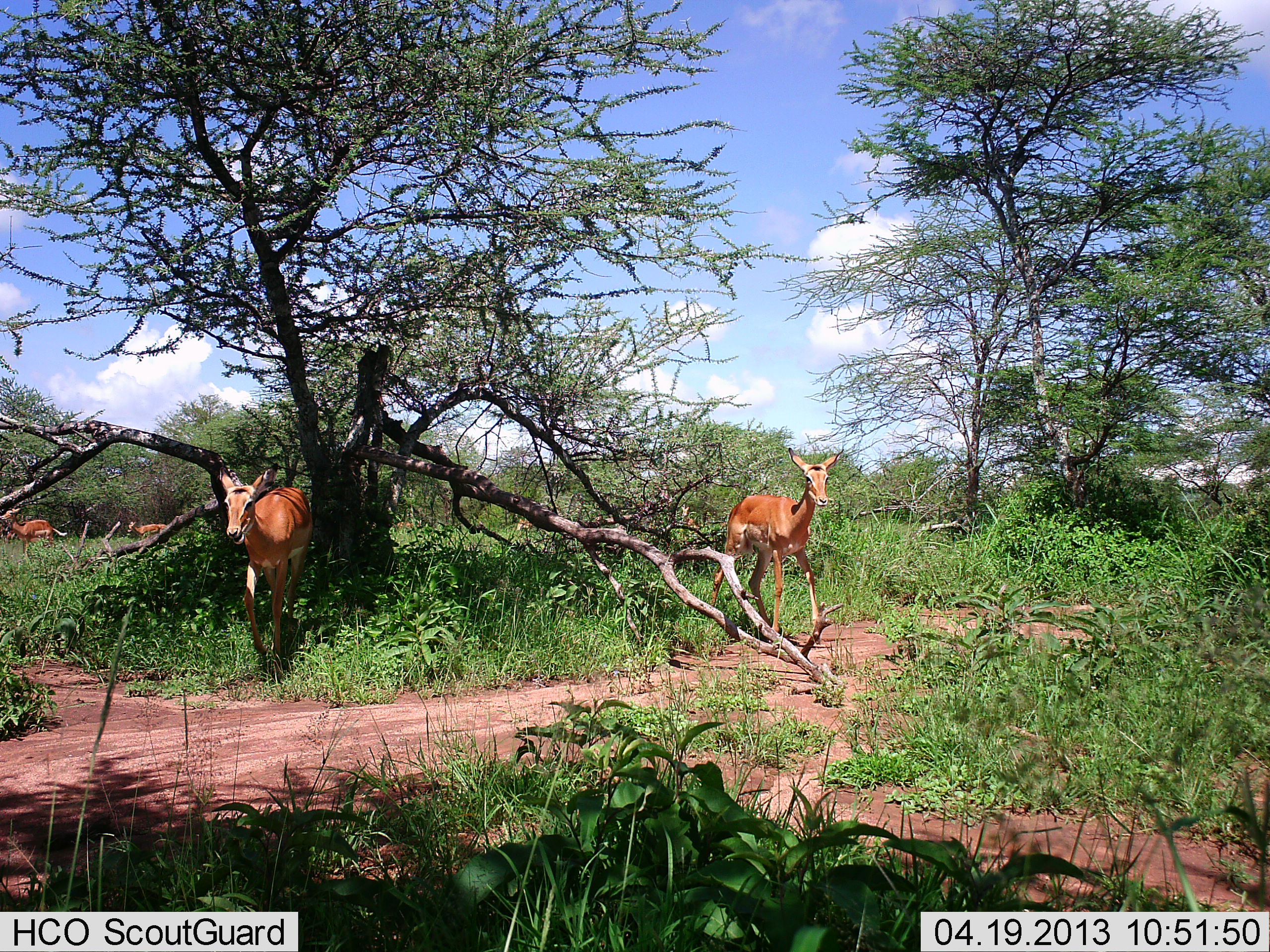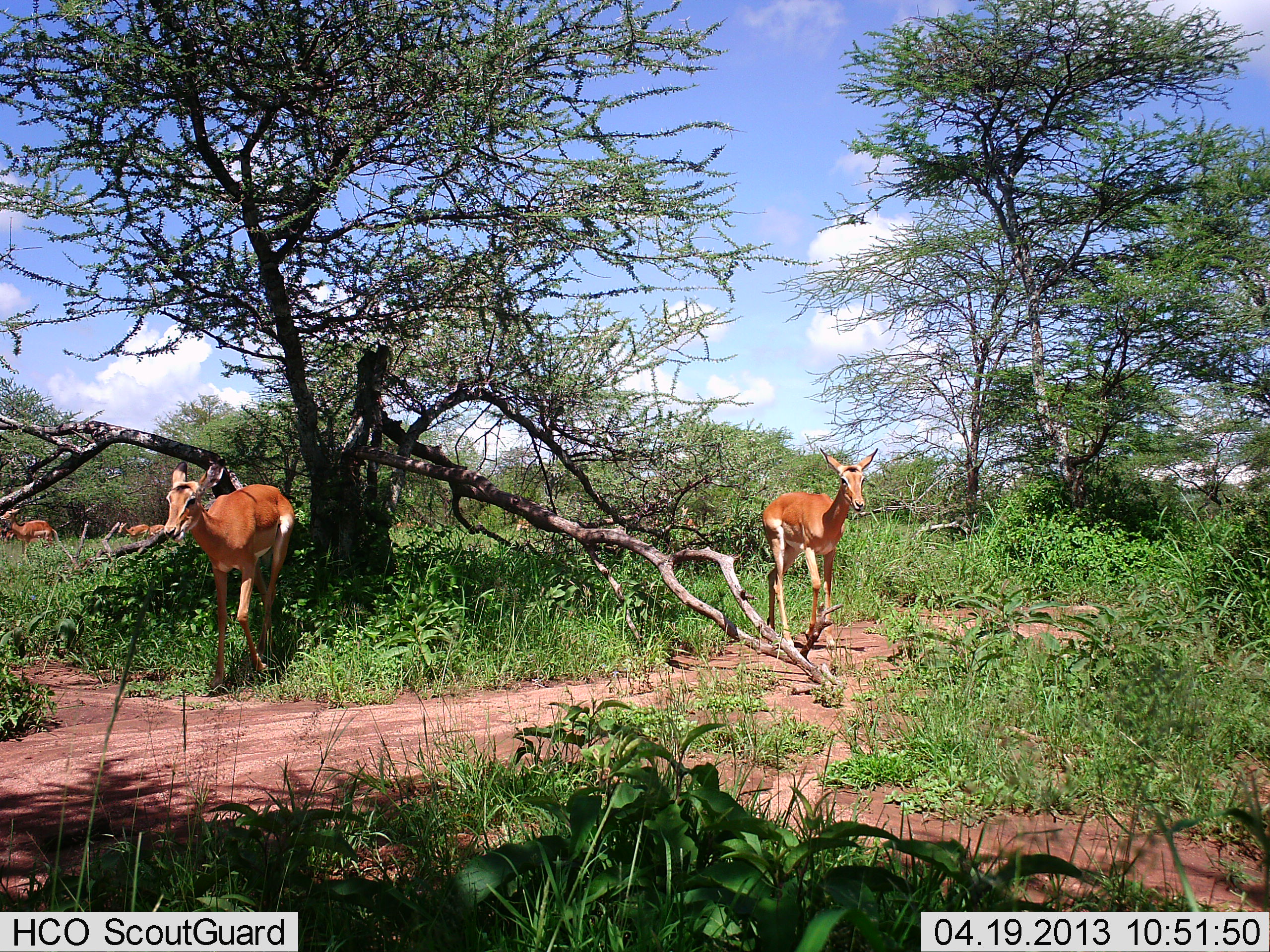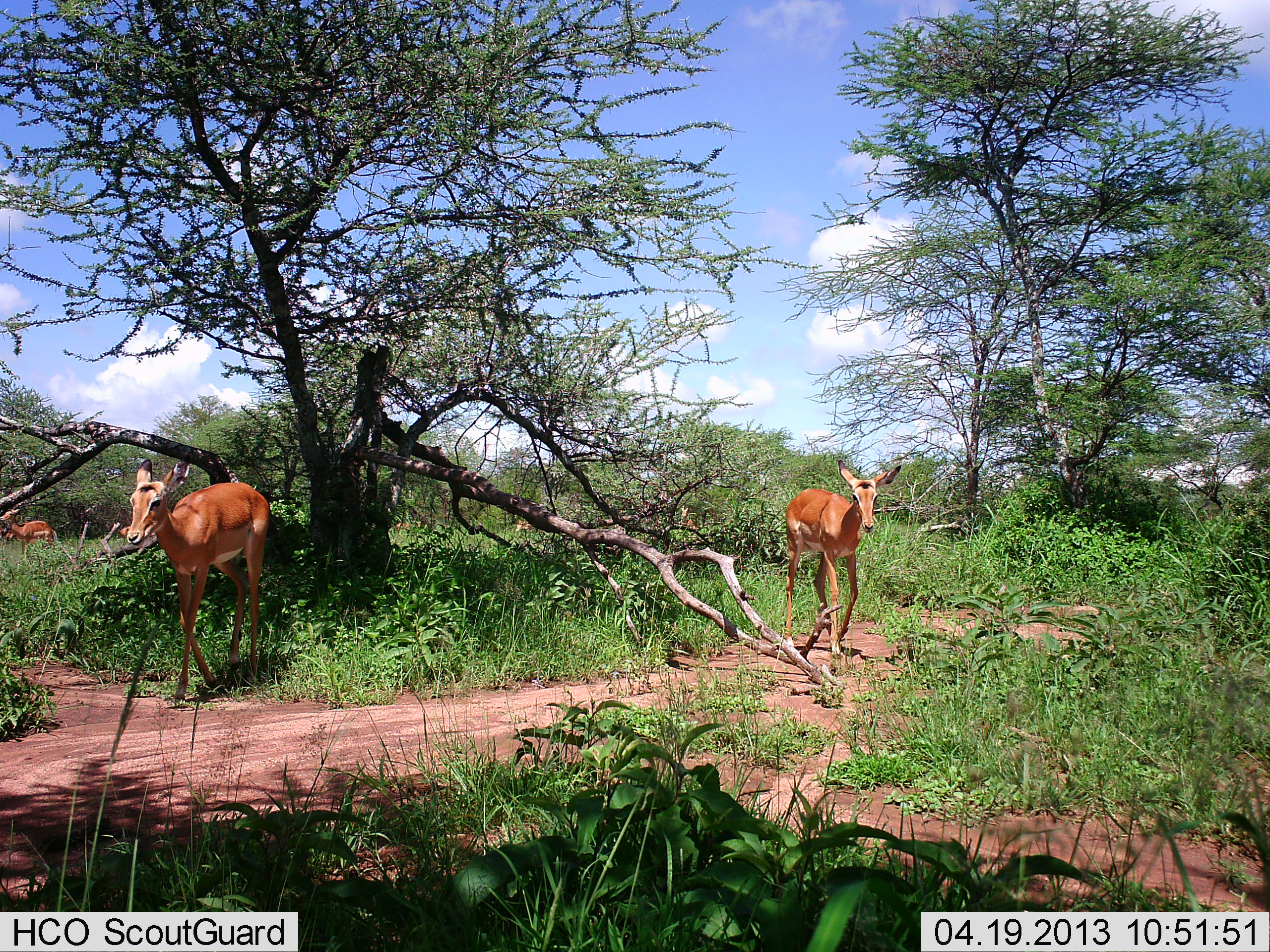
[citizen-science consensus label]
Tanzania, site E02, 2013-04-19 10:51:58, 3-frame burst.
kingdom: Animalia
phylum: Chordata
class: Mammalia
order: Artiodactyla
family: Bovidae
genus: Aepyceros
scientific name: Aepyceros melampus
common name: impala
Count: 5.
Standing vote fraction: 40%.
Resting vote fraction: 0%.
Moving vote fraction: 100%.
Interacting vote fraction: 0%.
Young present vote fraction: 10%.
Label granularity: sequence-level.